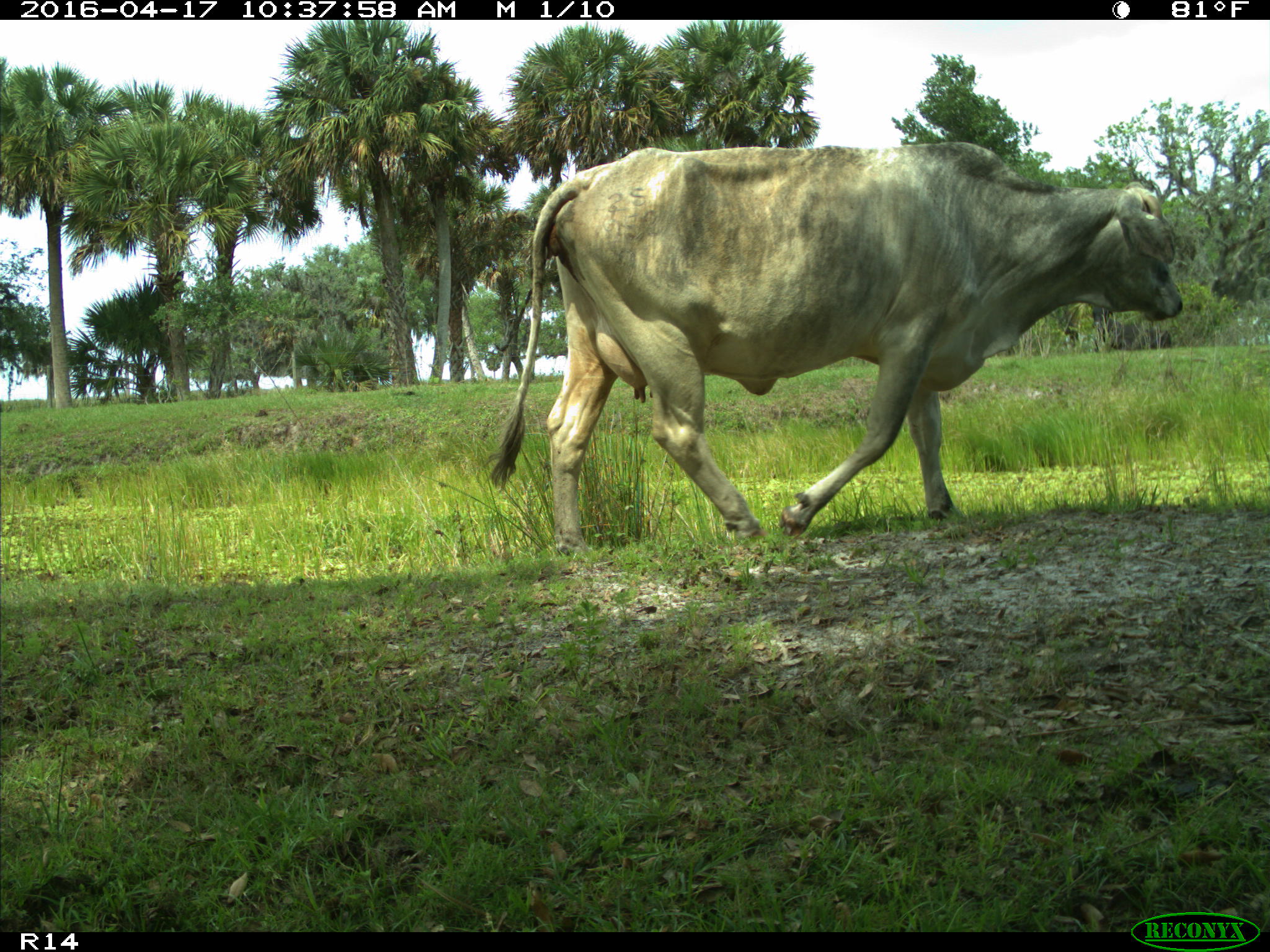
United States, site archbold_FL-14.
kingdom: Animalia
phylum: Chordata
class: Mammalia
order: Artiodactyla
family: Bovidae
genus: Bos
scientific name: Bos taurus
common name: domestic cow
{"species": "Bos taurus (domestic cow)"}